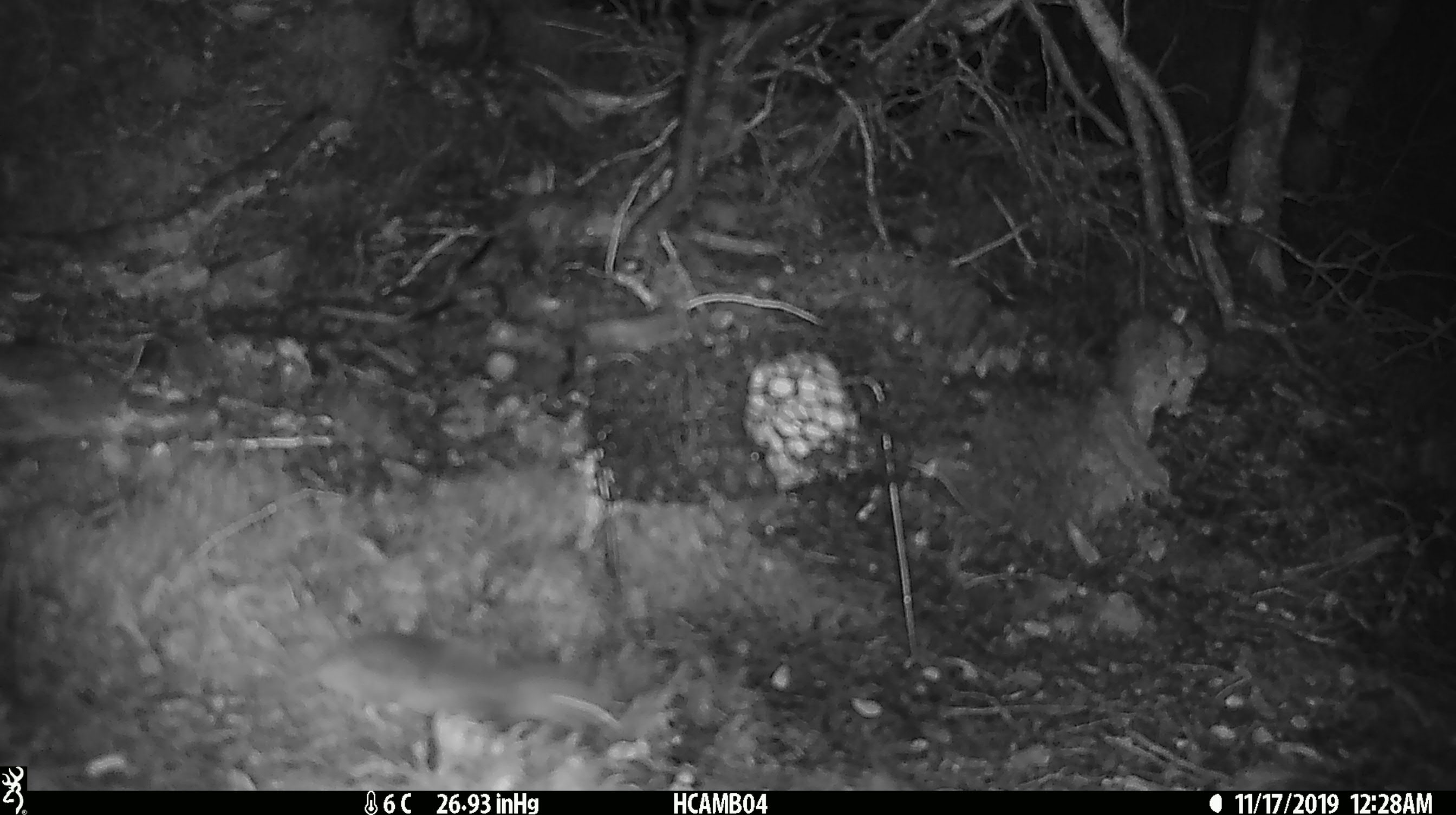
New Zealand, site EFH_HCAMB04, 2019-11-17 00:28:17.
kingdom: Animalia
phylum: Chordata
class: Mammalia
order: Rodentia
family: Muridae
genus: Mus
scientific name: Mus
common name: mouse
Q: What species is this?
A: Mouse (Mus).